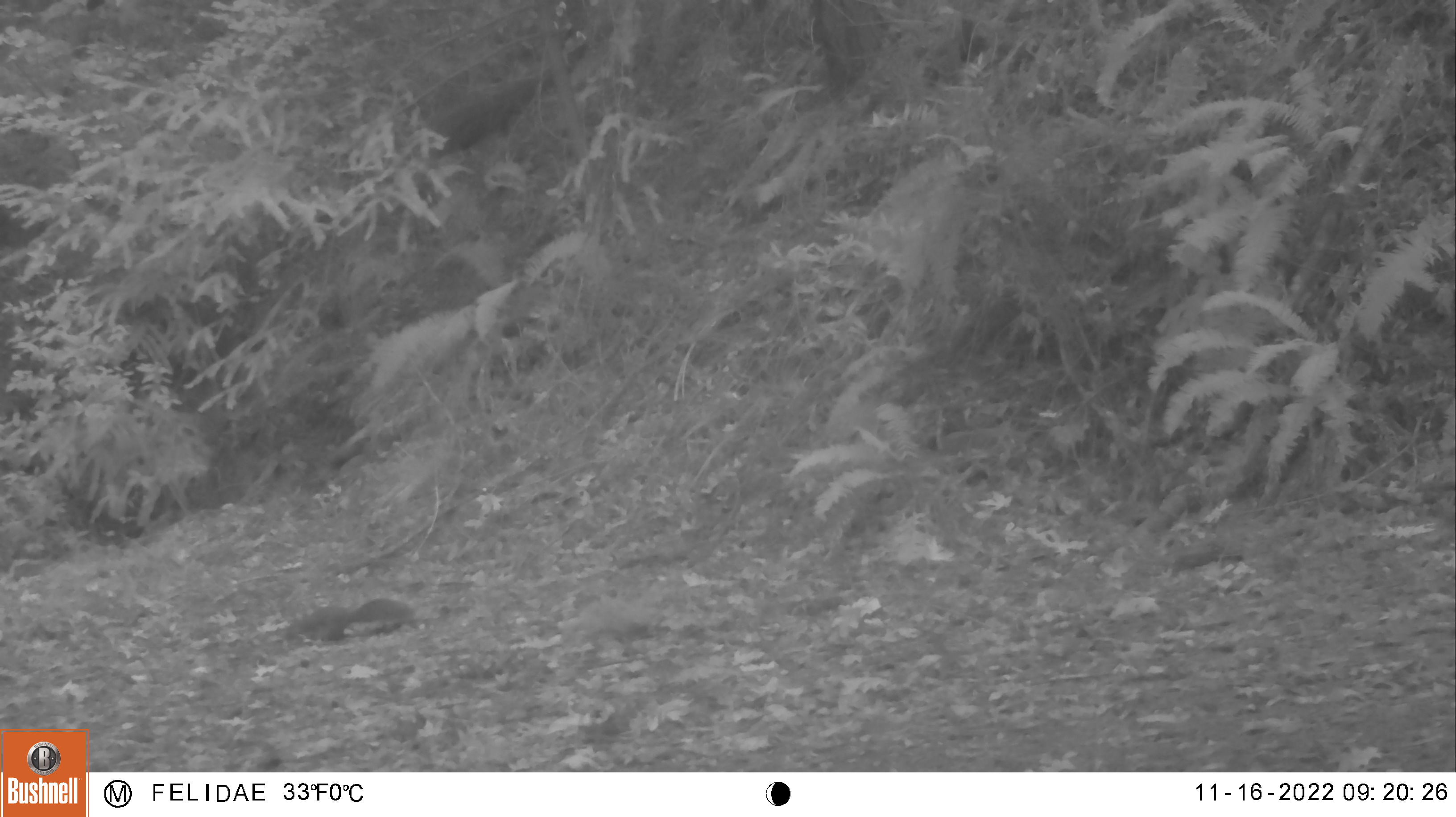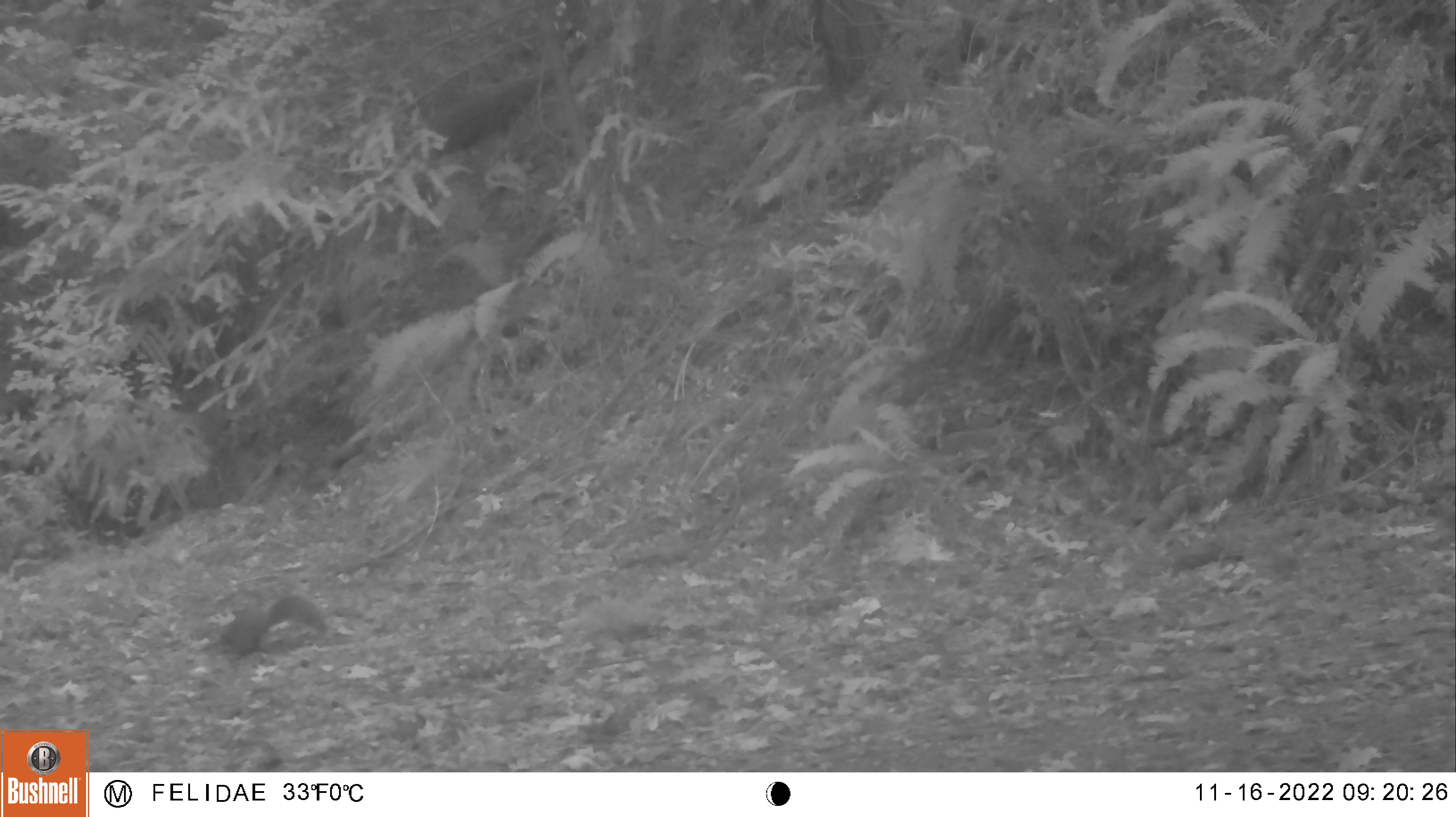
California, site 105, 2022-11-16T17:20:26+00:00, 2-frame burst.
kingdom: Animalia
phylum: Chordata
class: Mammalia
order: Rodentia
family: Sciuridae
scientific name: Sciuridae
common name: squirrel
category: unknown squirrel